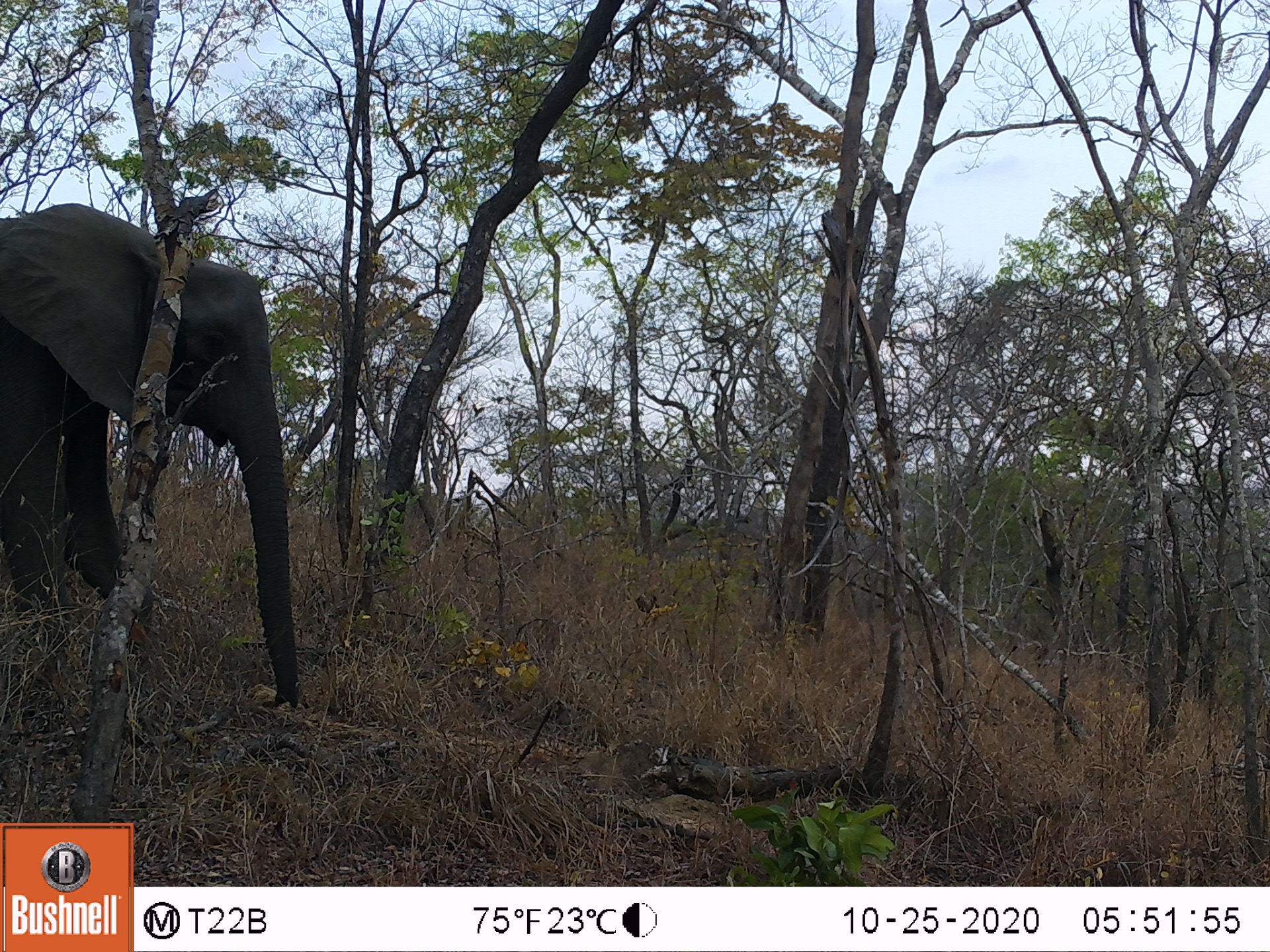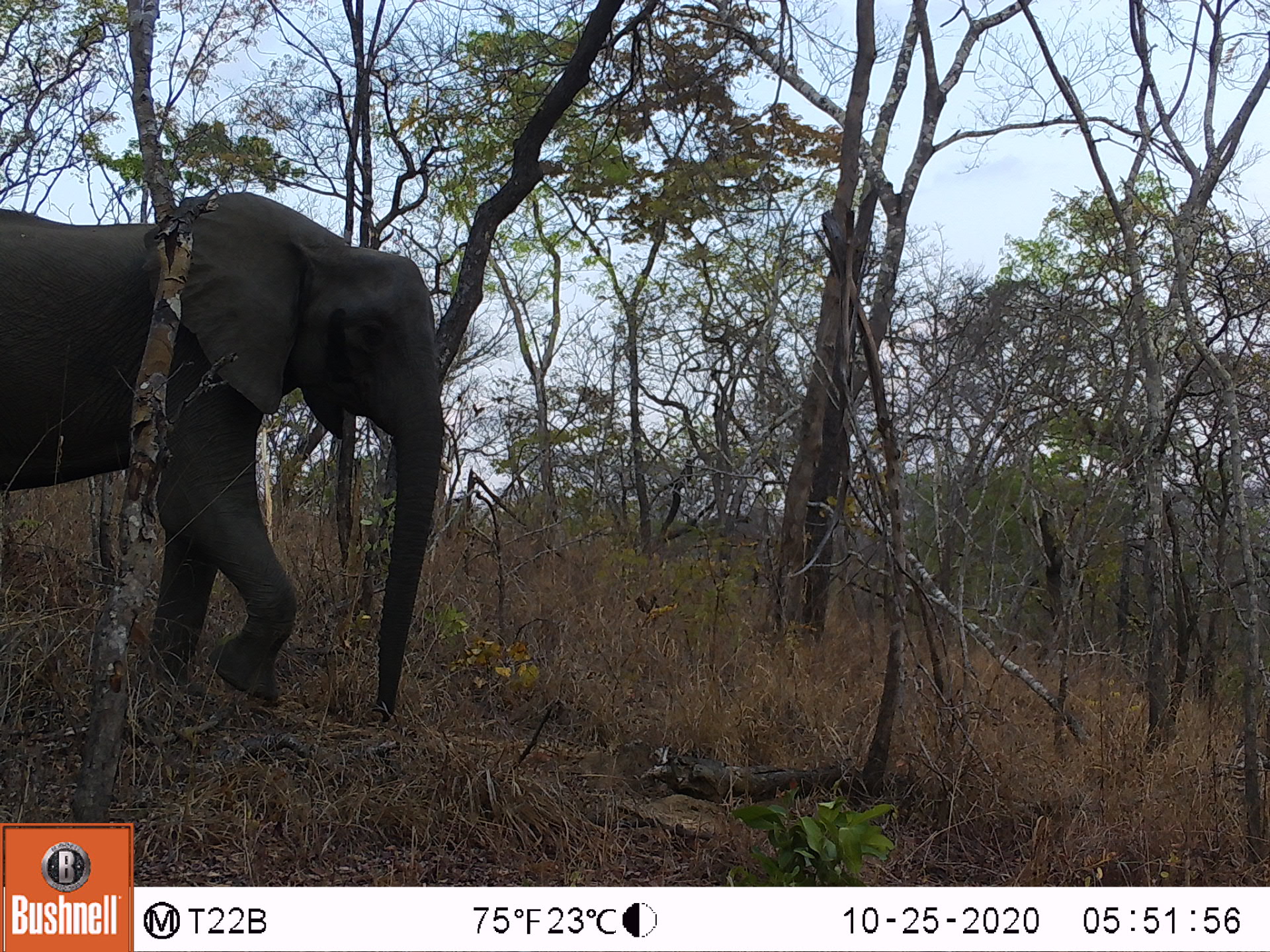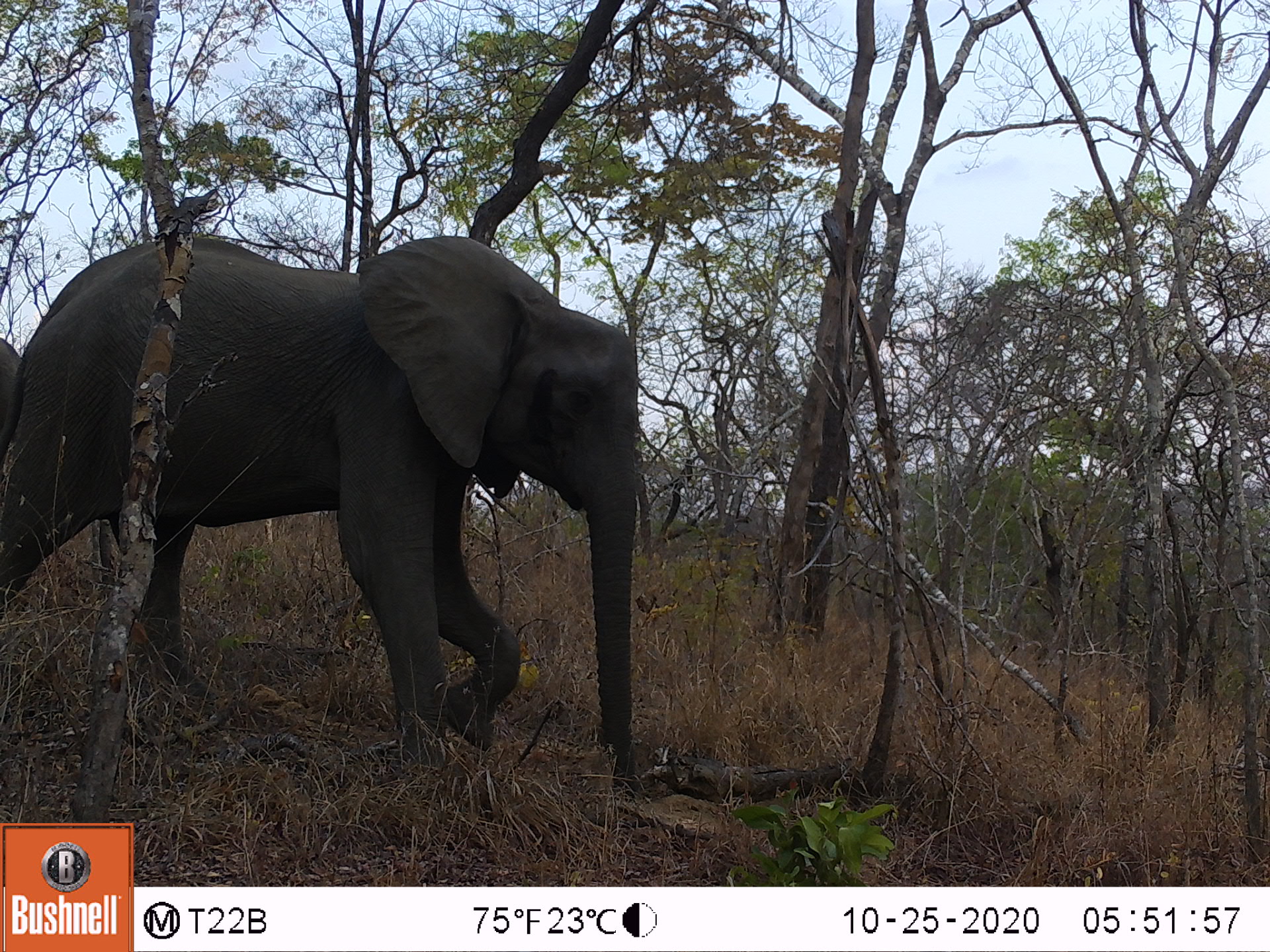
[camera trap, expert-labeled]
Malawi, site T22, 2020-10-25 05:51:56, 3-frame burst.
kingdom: Animalia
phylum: Chordata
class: Mammalia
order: Proboscidea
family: Elephantidae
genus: Loxodonta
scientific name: Loxodonta africana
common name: african savanna elephant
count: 1